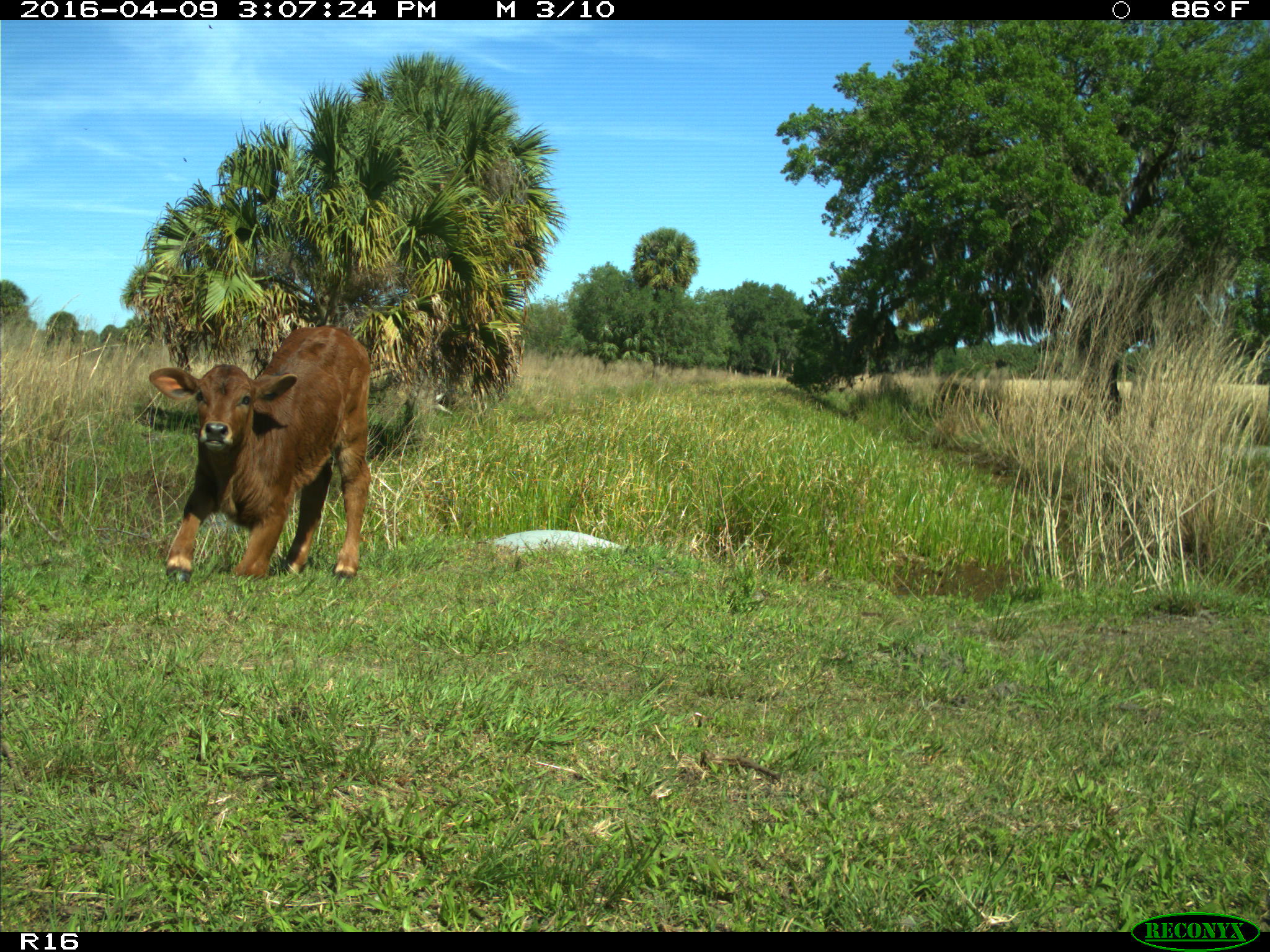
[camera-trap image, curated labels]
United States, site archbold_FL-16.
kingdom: Animalia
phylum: Chordata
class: Mammalia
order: Artiodactyla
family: Bovidae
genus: Bos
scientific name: Bos taurus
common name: domestic cow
Bos taurus (domestic cow).